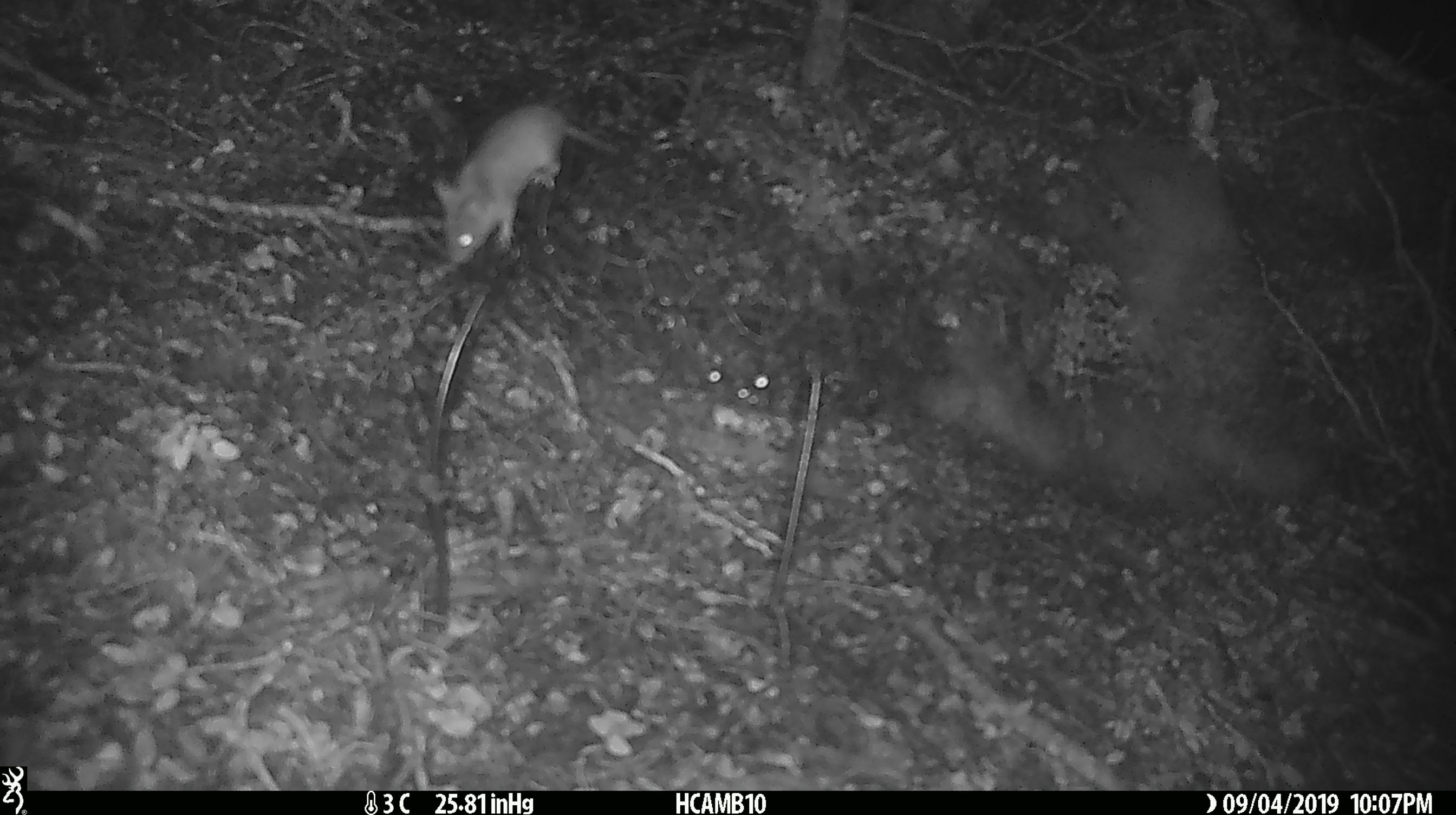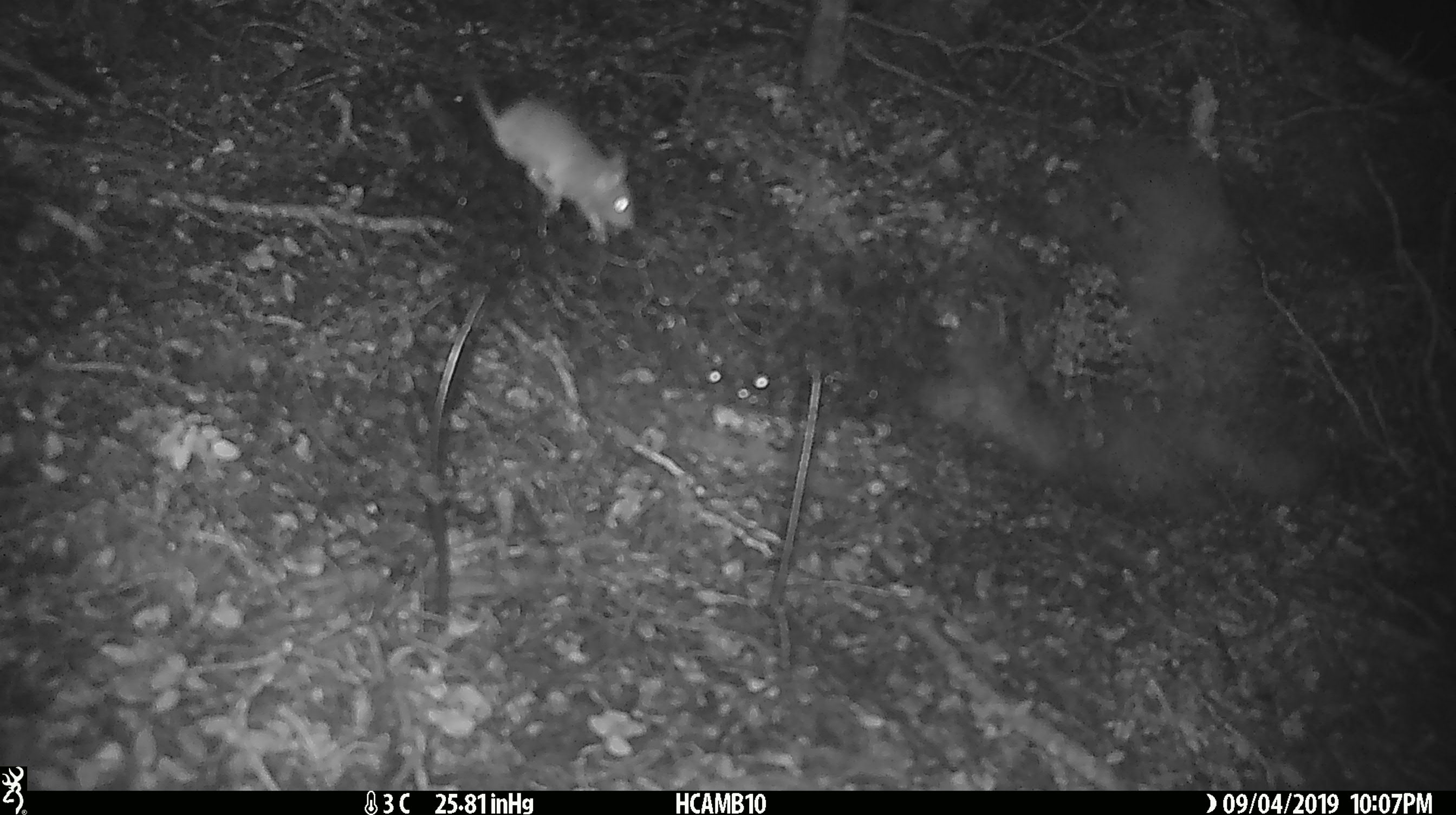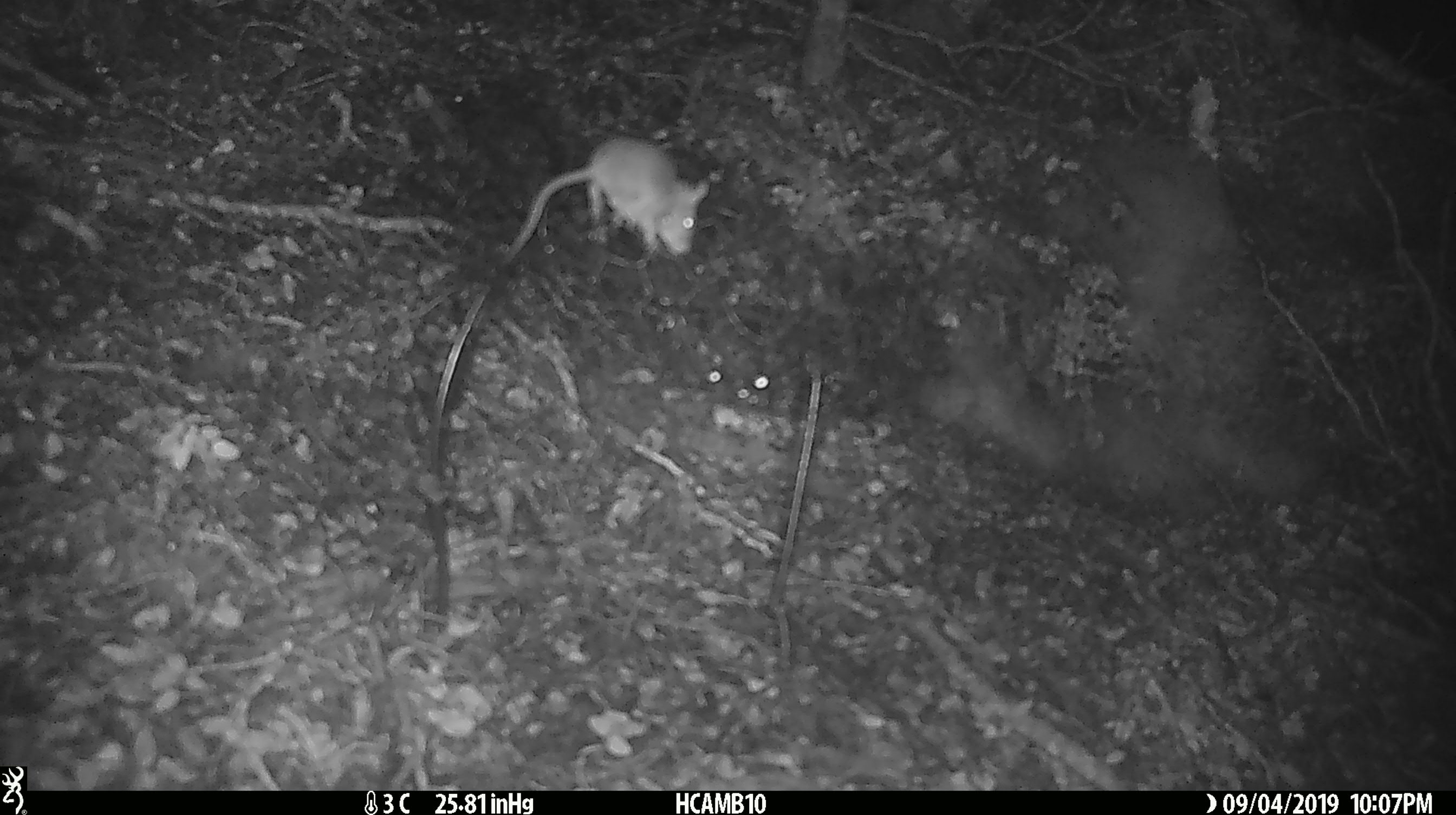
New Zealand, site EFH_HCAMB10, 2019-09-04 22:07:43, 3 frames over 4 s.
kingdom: Animalia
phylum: Chordata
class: Mammalia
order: Rodentia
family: Muridae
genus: Mus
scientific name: Mus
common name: mouse